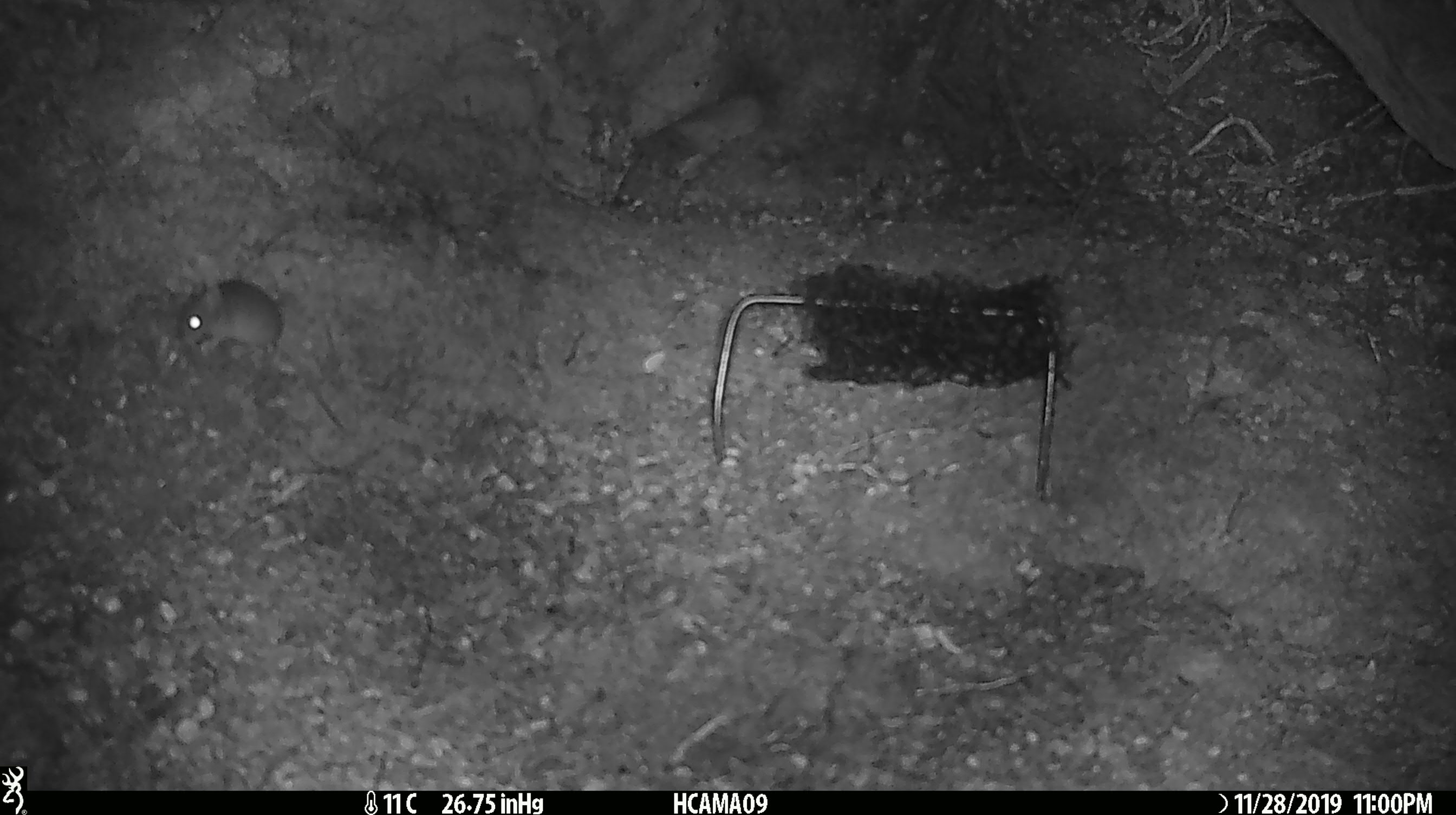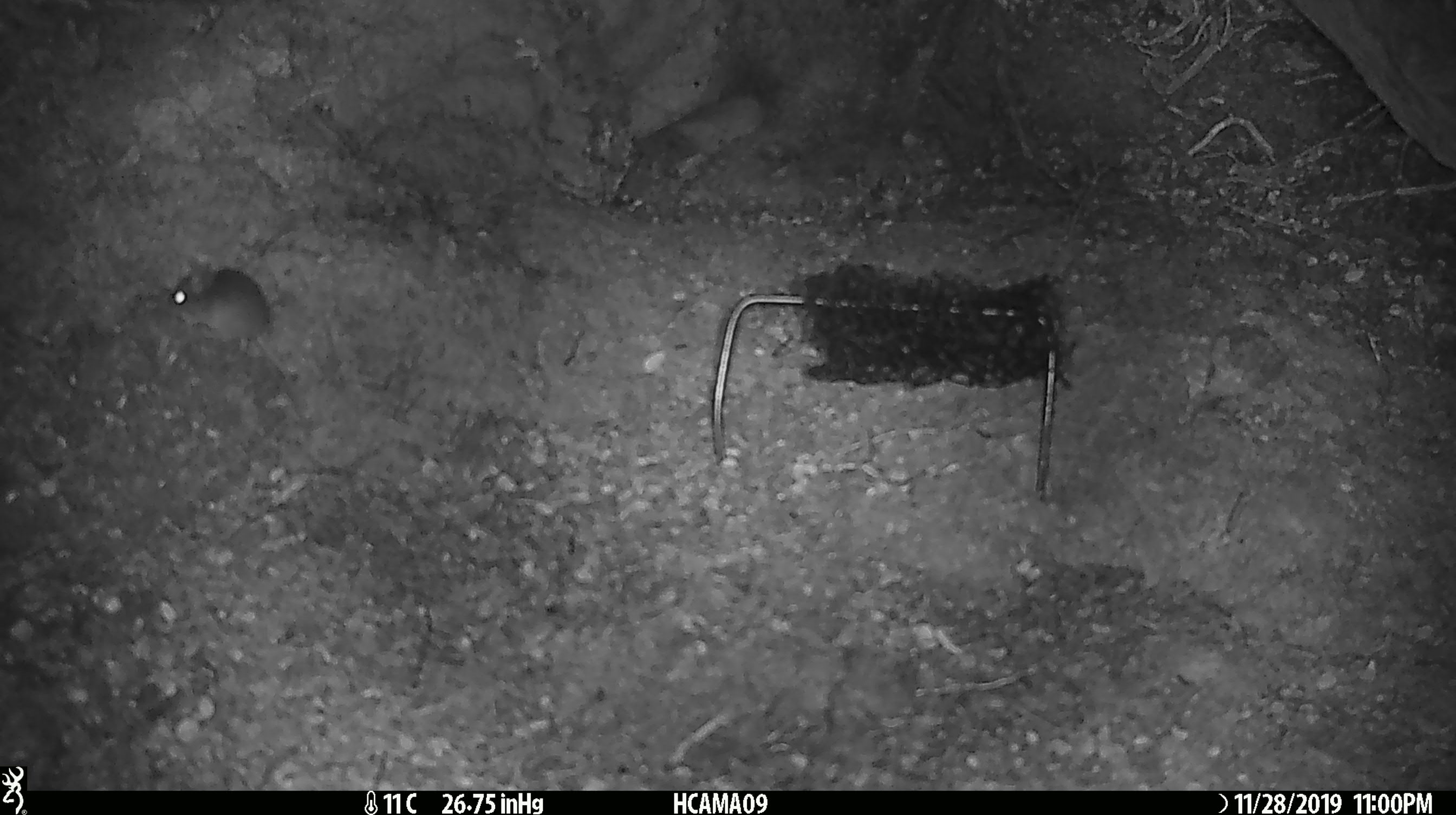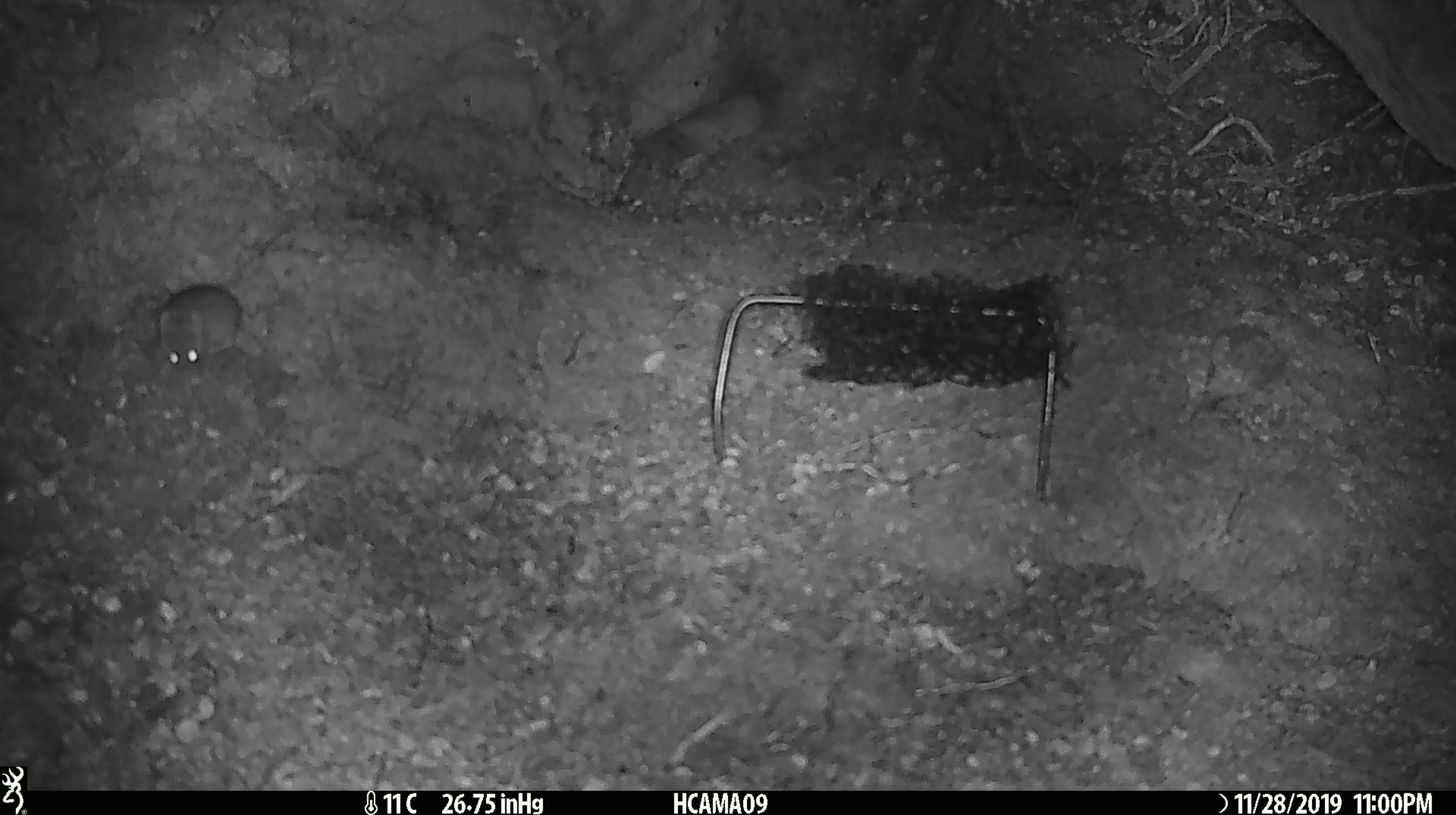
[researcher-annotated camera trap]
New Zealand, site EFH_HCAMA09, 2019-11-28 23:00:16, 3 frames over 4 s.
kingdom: Animalia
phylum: Chordata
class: Mammalia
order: Rodentia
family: Muridae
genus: Mus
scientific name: Mus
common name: mouse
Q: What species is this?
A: Mouse (Mus).